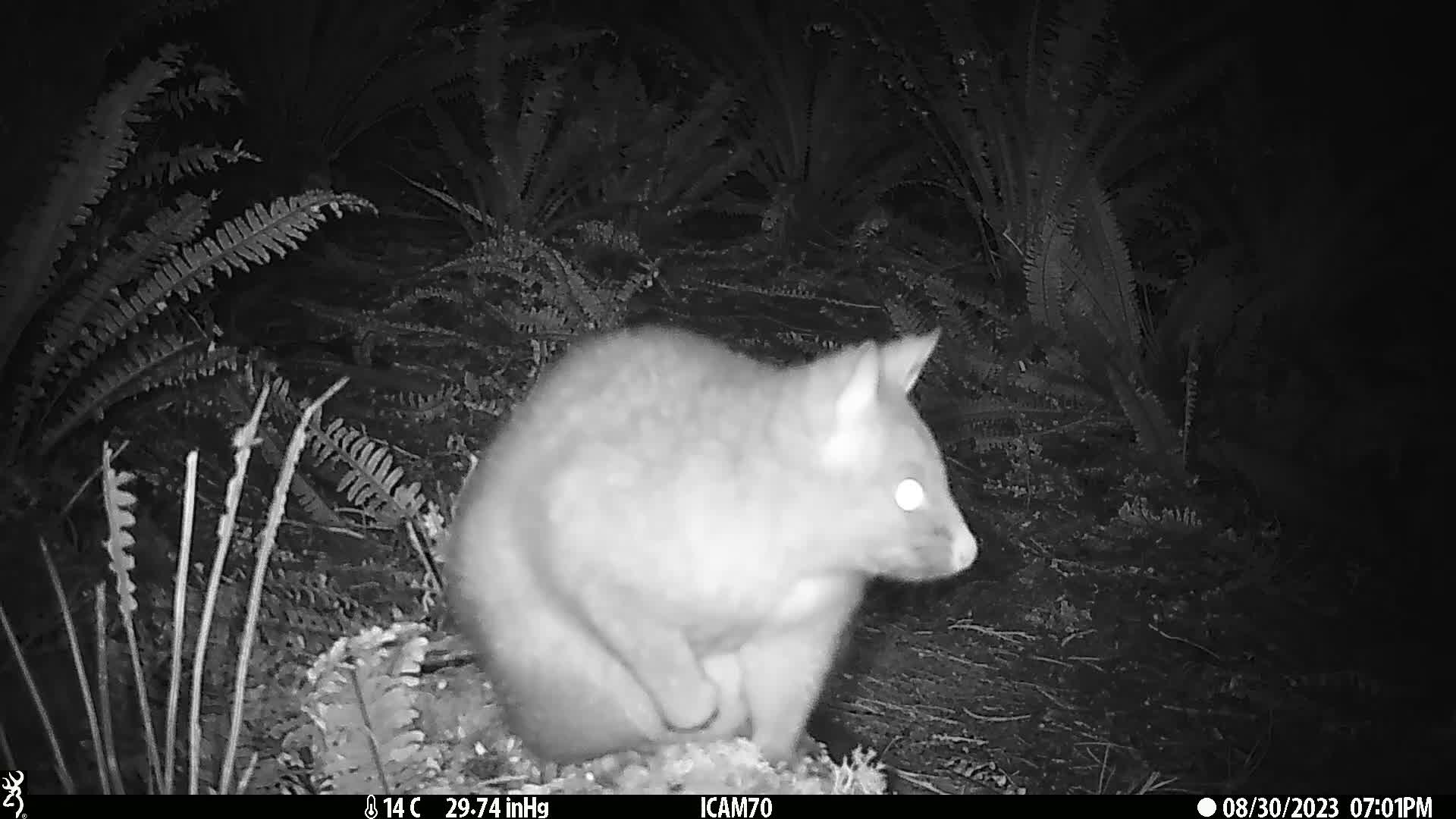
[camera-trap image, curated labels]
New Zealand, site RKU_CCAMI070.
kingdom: Animalia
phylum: Chordata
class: Mammalia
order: Diprotodontia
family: Phalangeridae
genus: Trichosurus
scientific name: Trichosurus vulpecula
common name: common brushtail possum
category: possum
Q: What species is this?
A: Possum (common brushtail possum) (Trichosurus vulpecula).